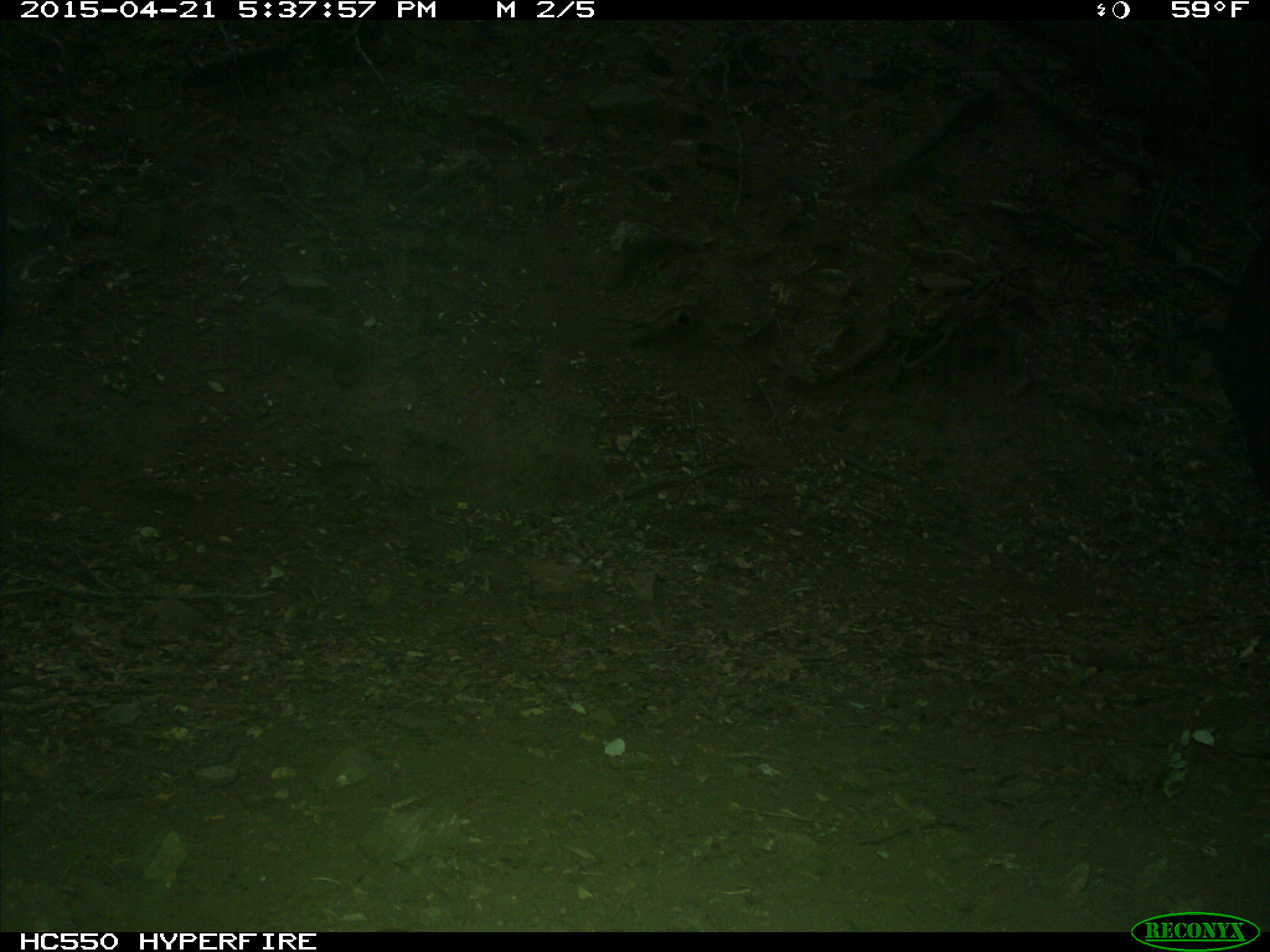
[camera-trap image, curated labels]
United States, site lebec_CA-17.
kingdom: Animalia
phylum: Chordata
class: Mammalia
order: Artiodactyla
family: Bovidae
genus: Bos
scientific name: Bos taurus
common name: domestic cow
Bos taurus (domestic cow).